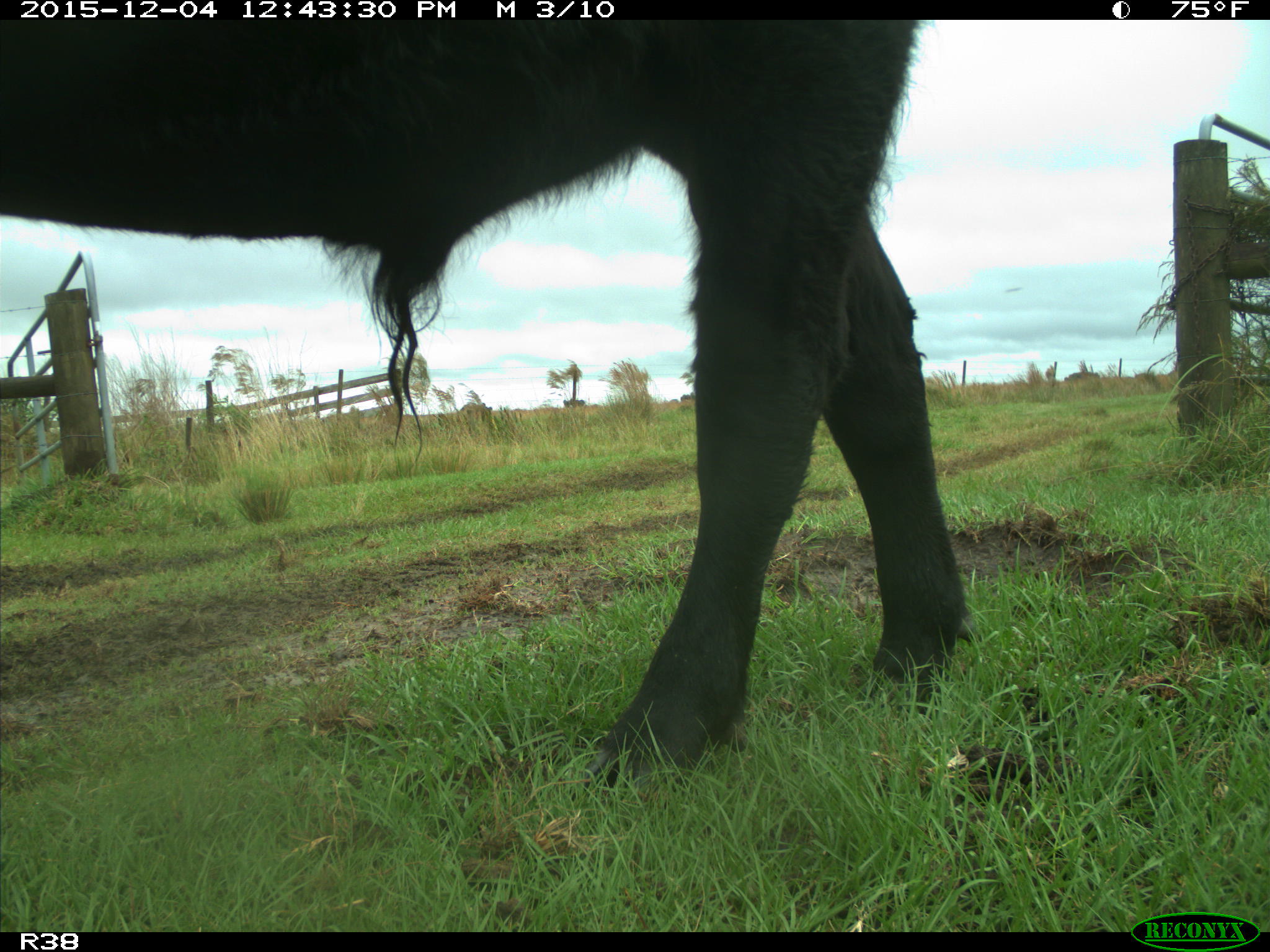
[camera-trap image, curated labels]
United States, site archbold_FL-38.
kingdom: Animalia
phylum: Chordata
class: Mammalia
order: Artiodactyla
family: Bovidae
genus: Bos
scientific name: Bos taurus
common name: domestic cow